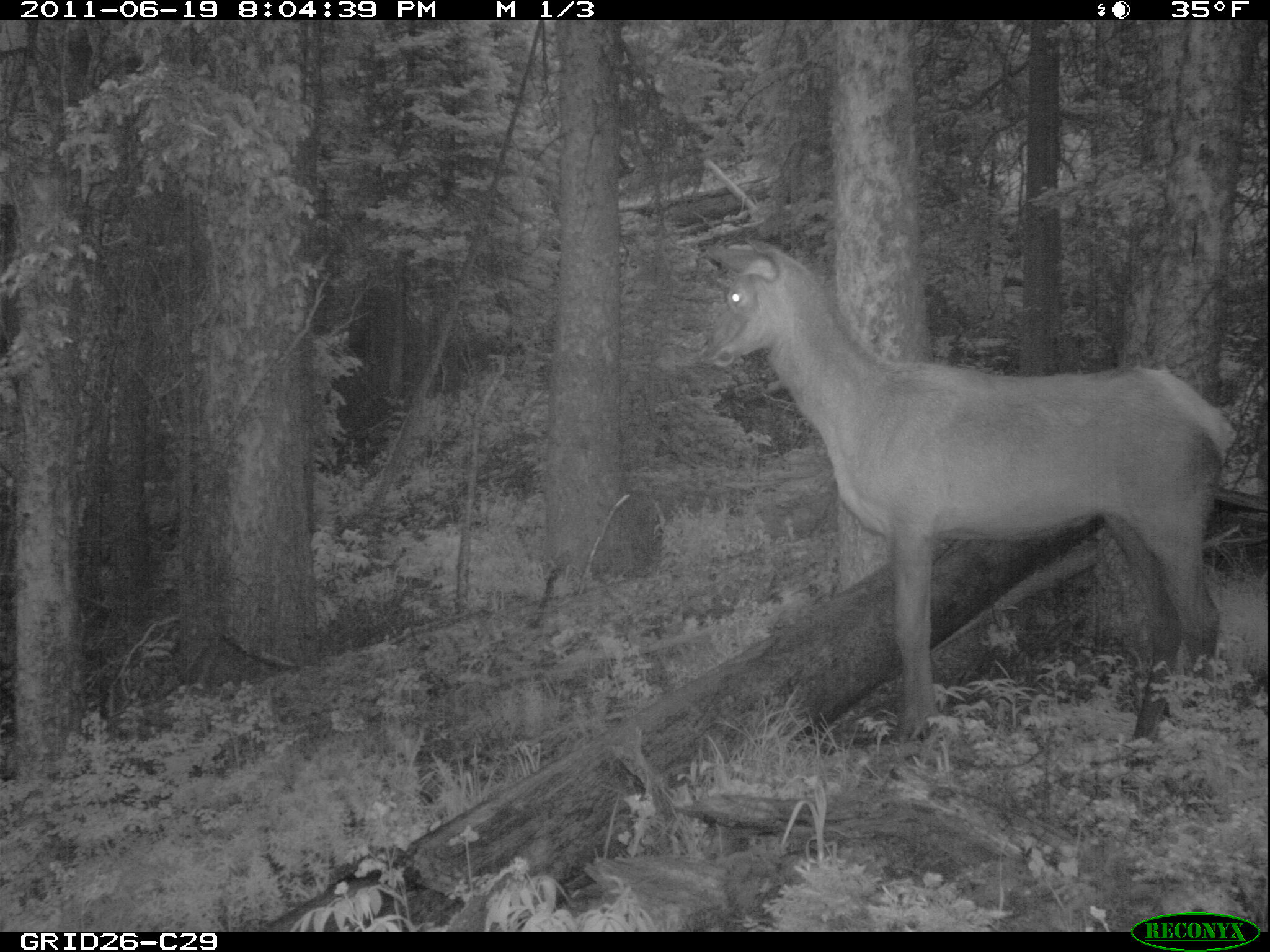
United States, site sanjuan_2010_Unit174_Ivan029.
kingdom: Animalia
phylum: Chordata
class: Mammalia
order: Artiodactyla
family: Cervidae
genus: Cervus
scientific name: Cervus elaphus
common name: red deer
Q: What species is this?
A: Cervus elaphus (red deer).